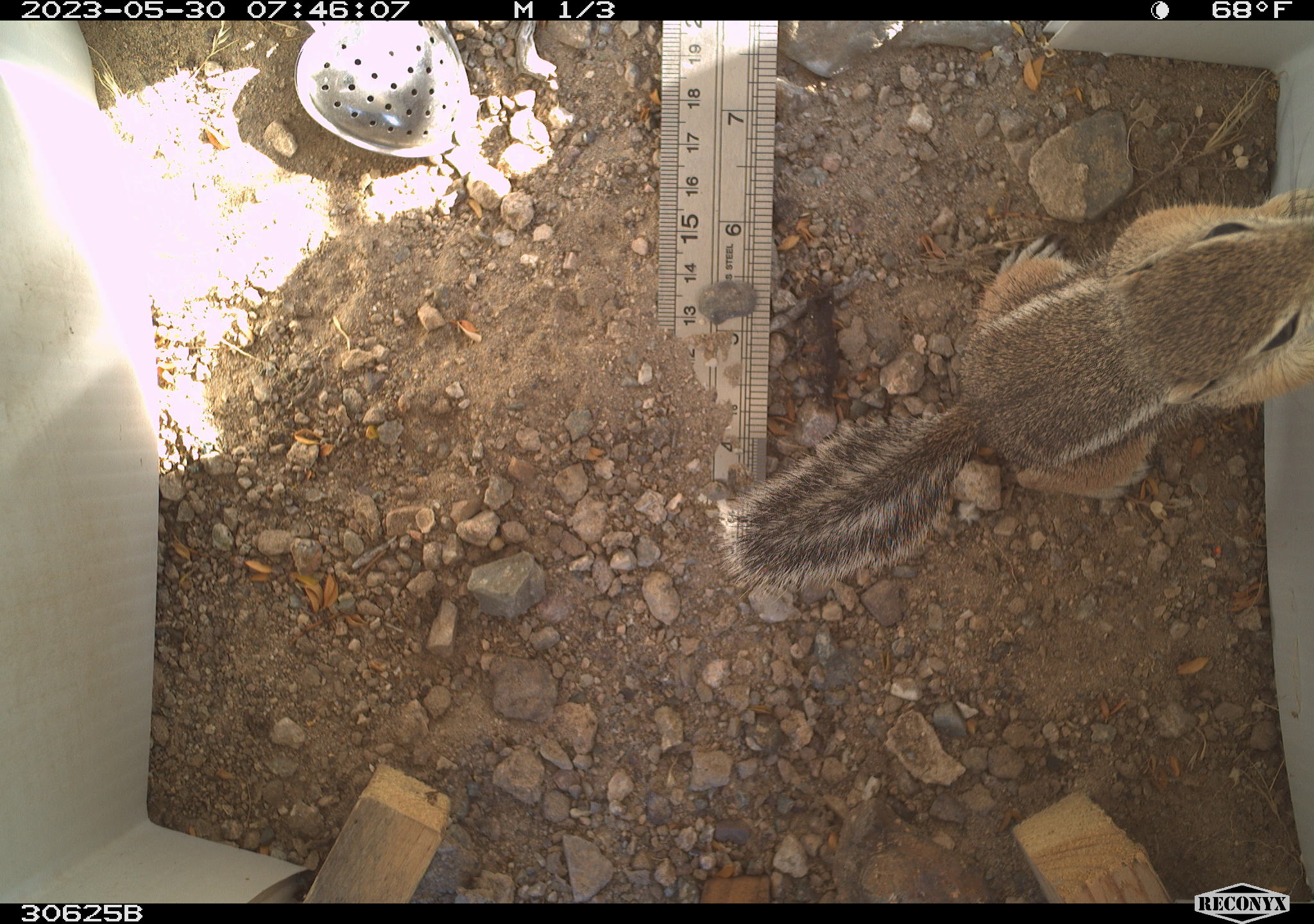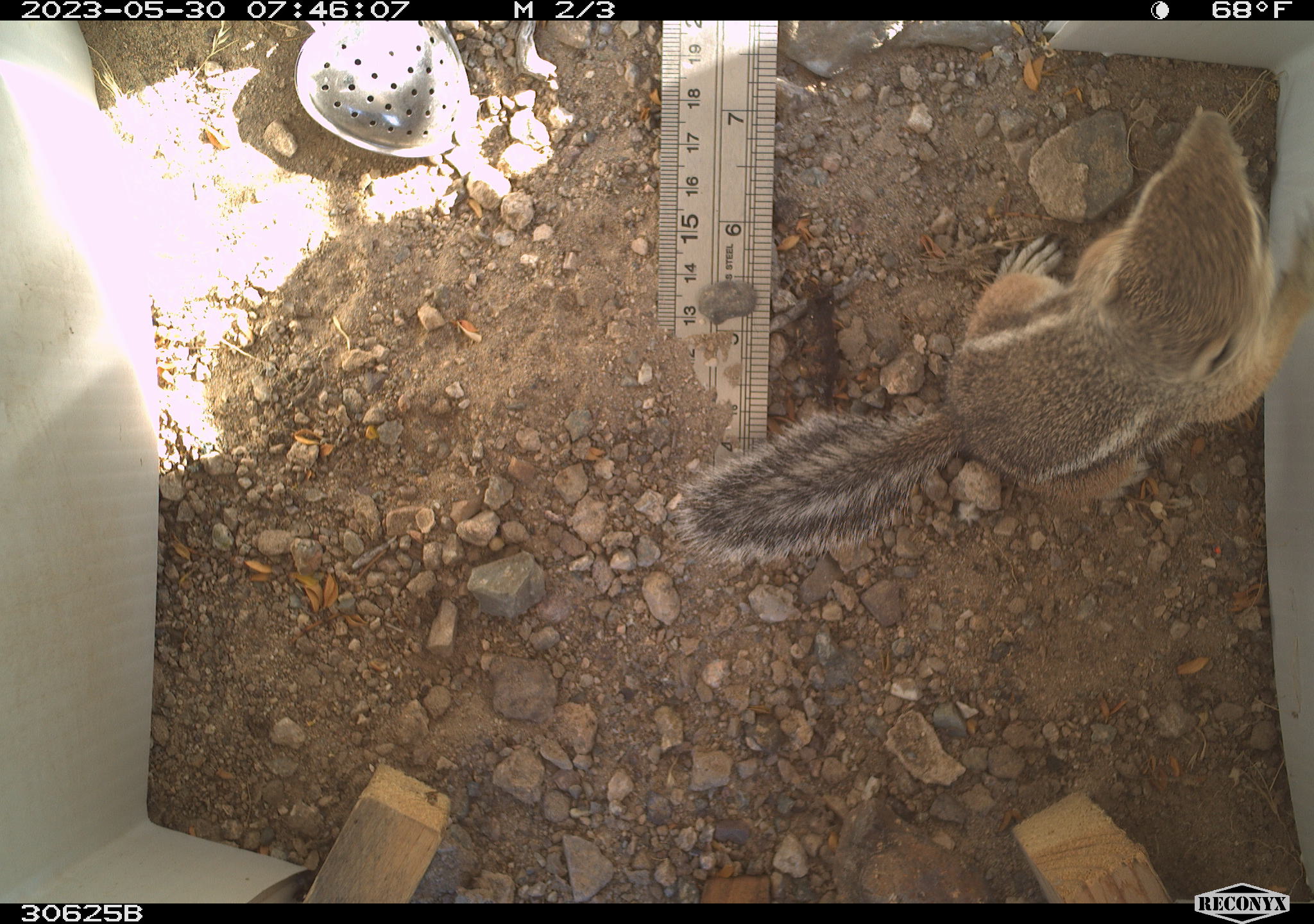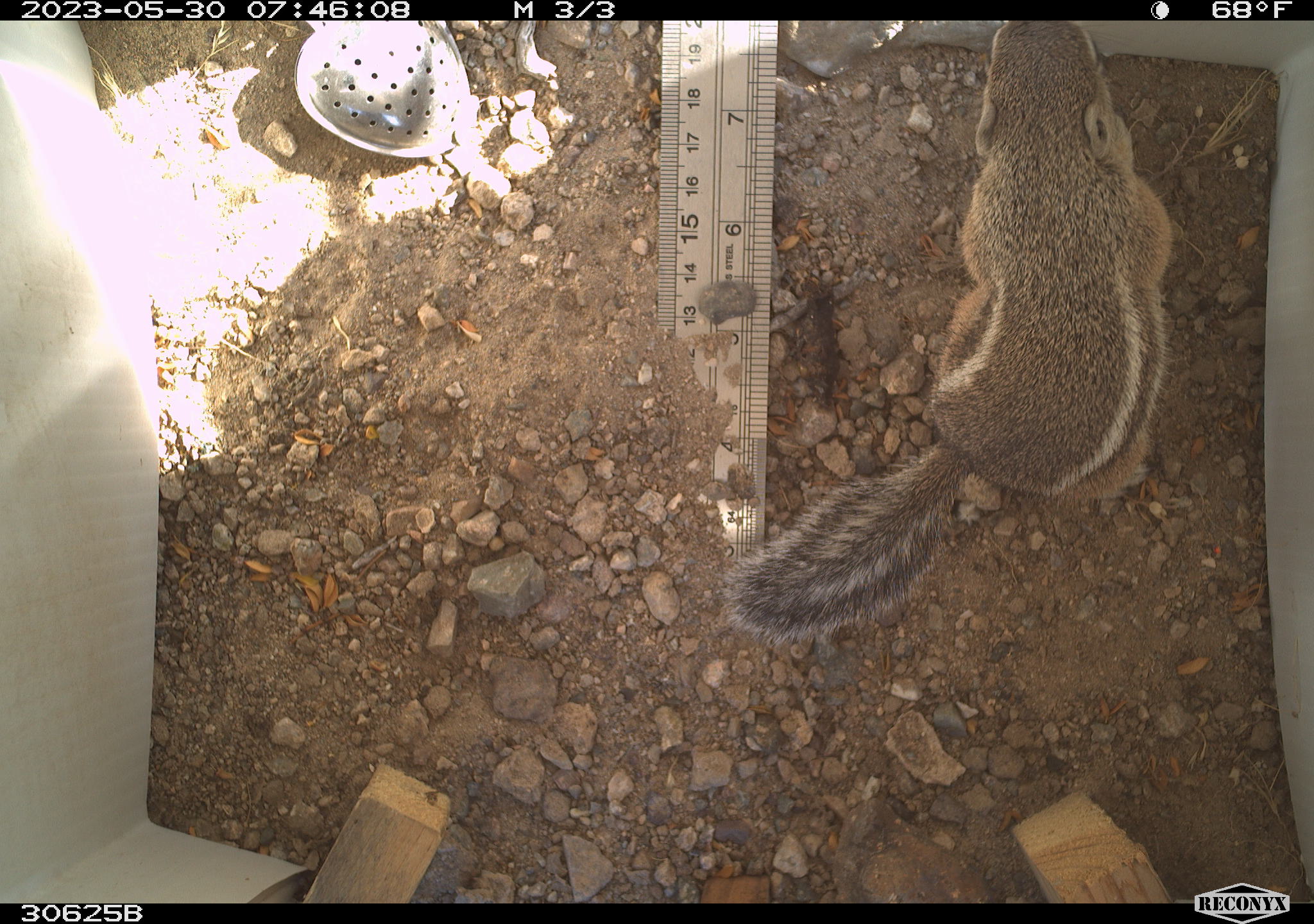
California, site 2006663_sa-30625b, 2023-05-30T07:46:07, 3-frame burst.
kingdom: Animalia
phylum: Chordata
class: Mammalia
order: Rodentia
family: Sciuridae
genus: Ammospermophilus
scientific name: Ammospermophilus leucurus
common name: white-tailed antelope squirrel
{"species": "white-tailed antelope squirrel (Ammospermophilus leucurus)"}